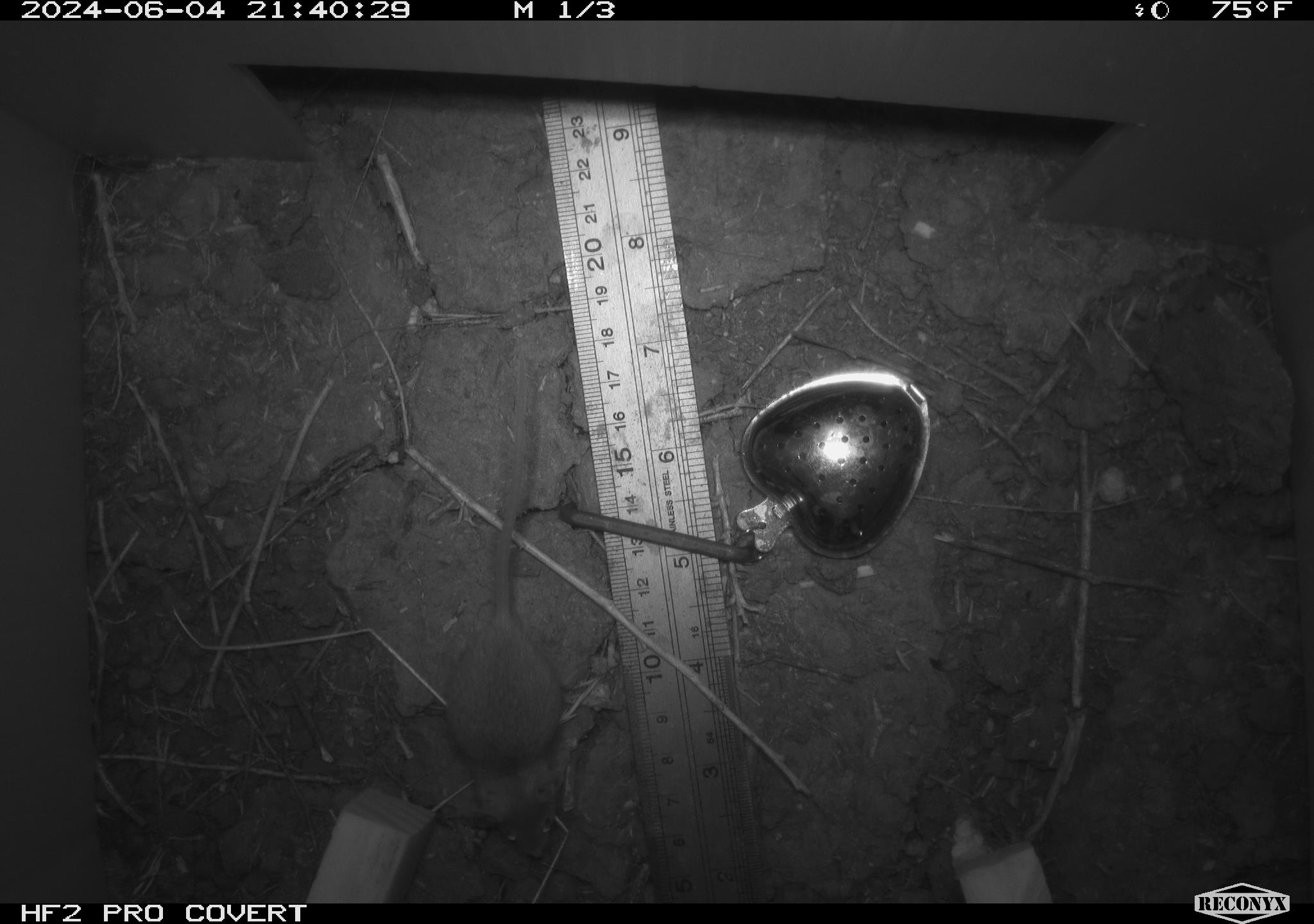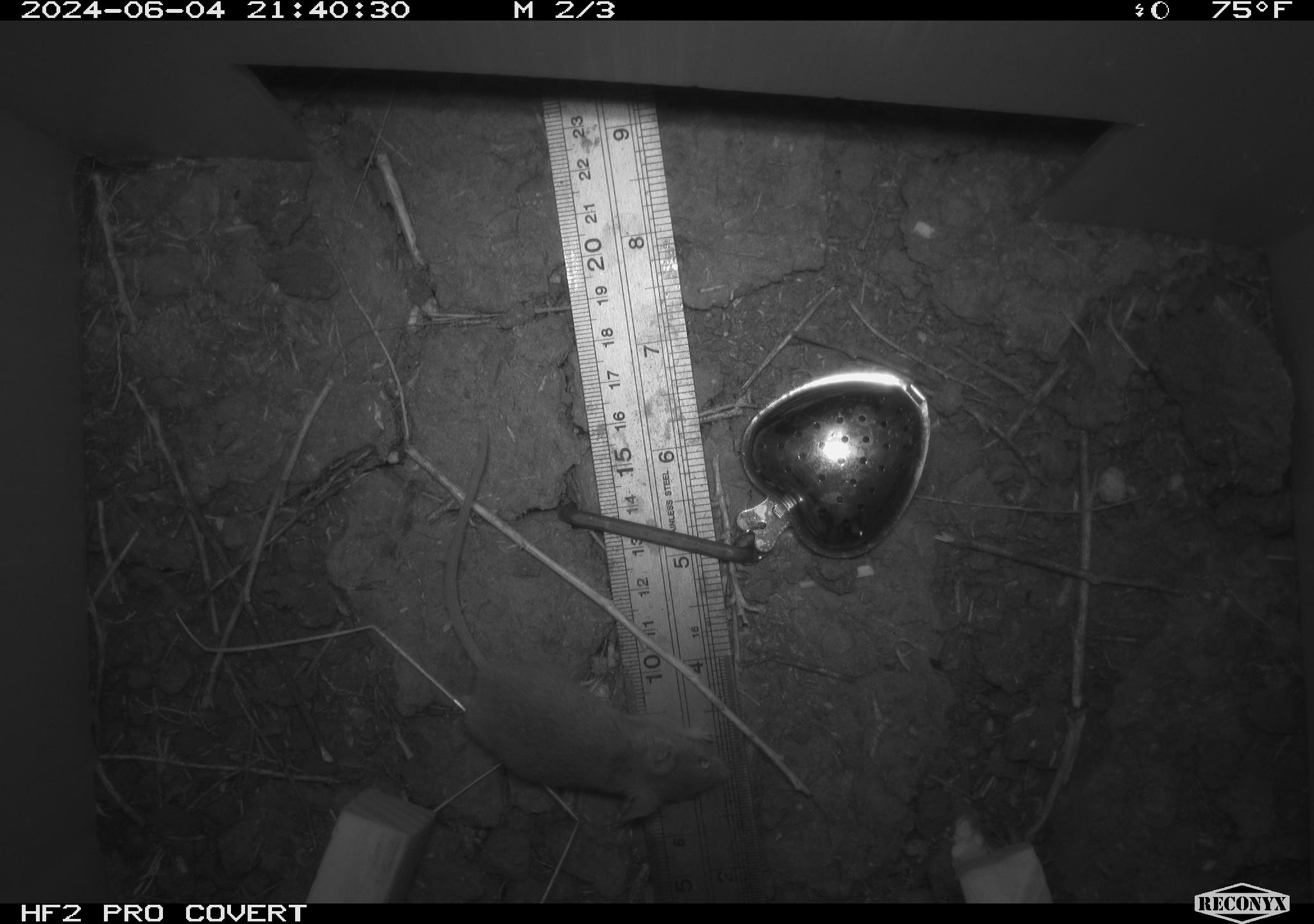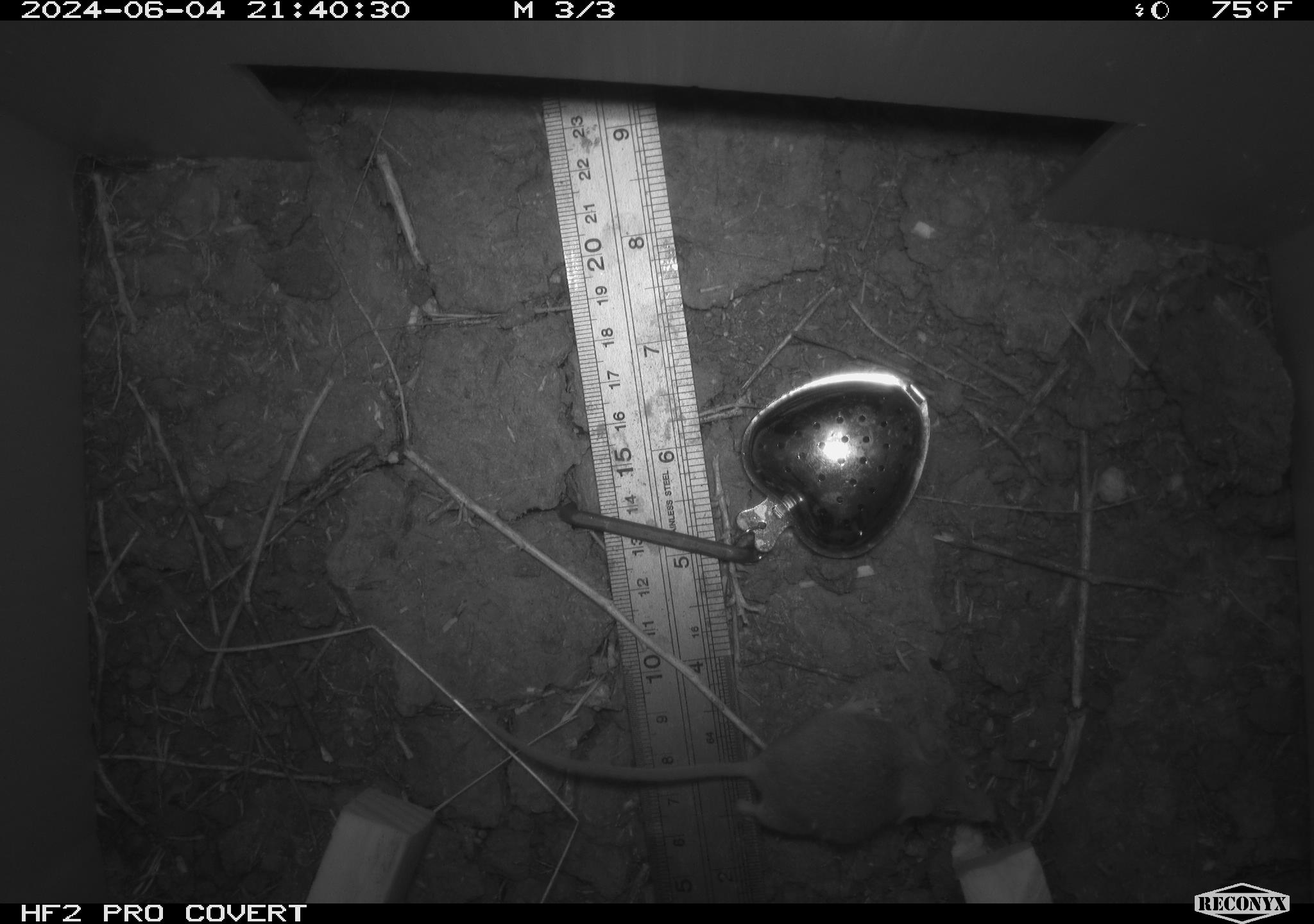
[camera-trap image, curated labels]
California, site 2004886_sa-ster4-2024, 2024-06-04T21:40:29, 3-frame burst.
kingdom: Animalia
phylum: Chordata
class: Mammalia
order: Rodentia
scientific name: Rodentia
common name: mouse species